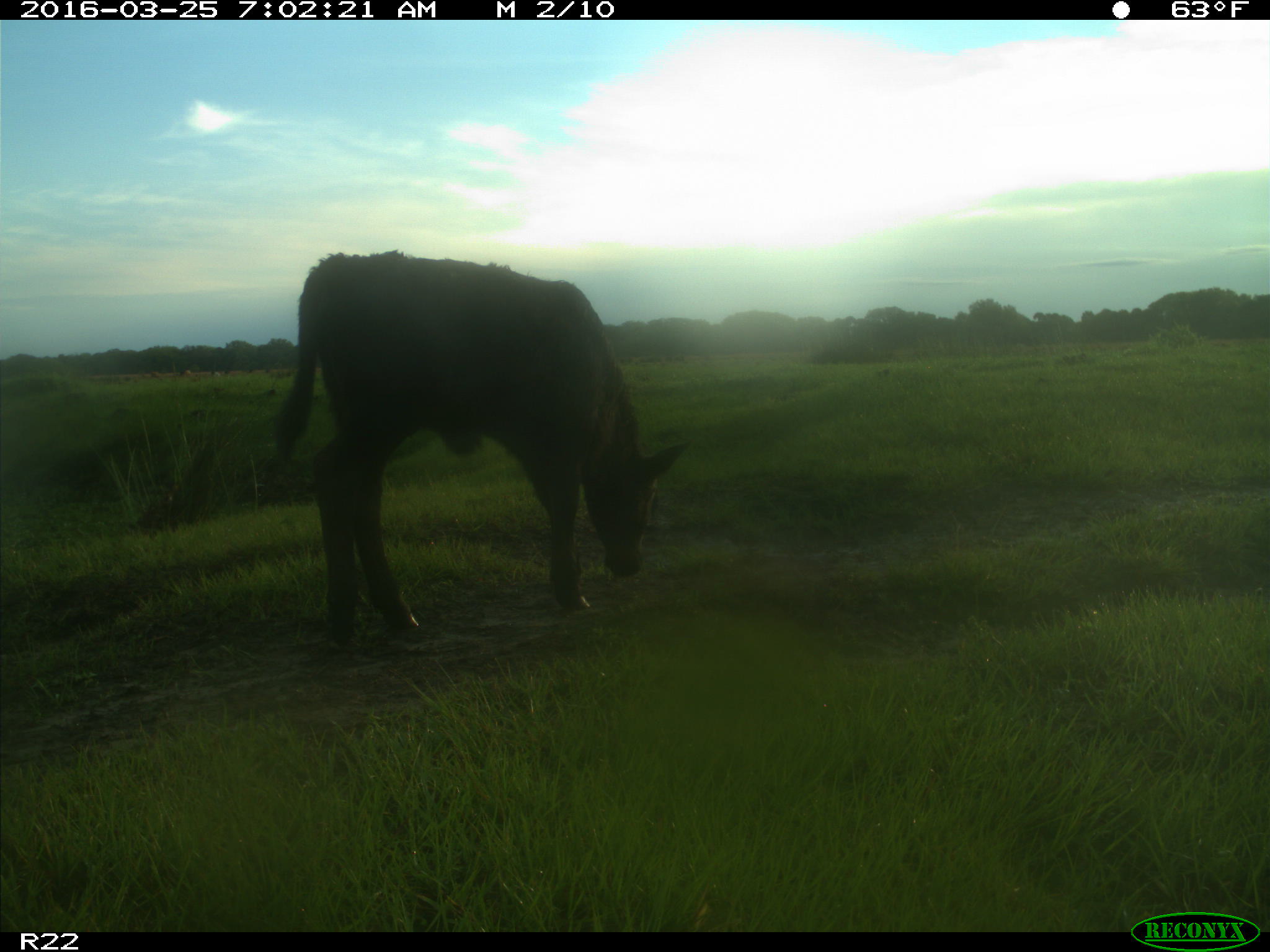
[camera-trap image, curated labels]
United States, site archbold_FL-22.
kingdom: Animalia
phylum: Chordata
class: Mammalia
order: Artiodactyla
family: Bovidae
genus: Bos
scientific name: Bos taurus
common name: domestic cow